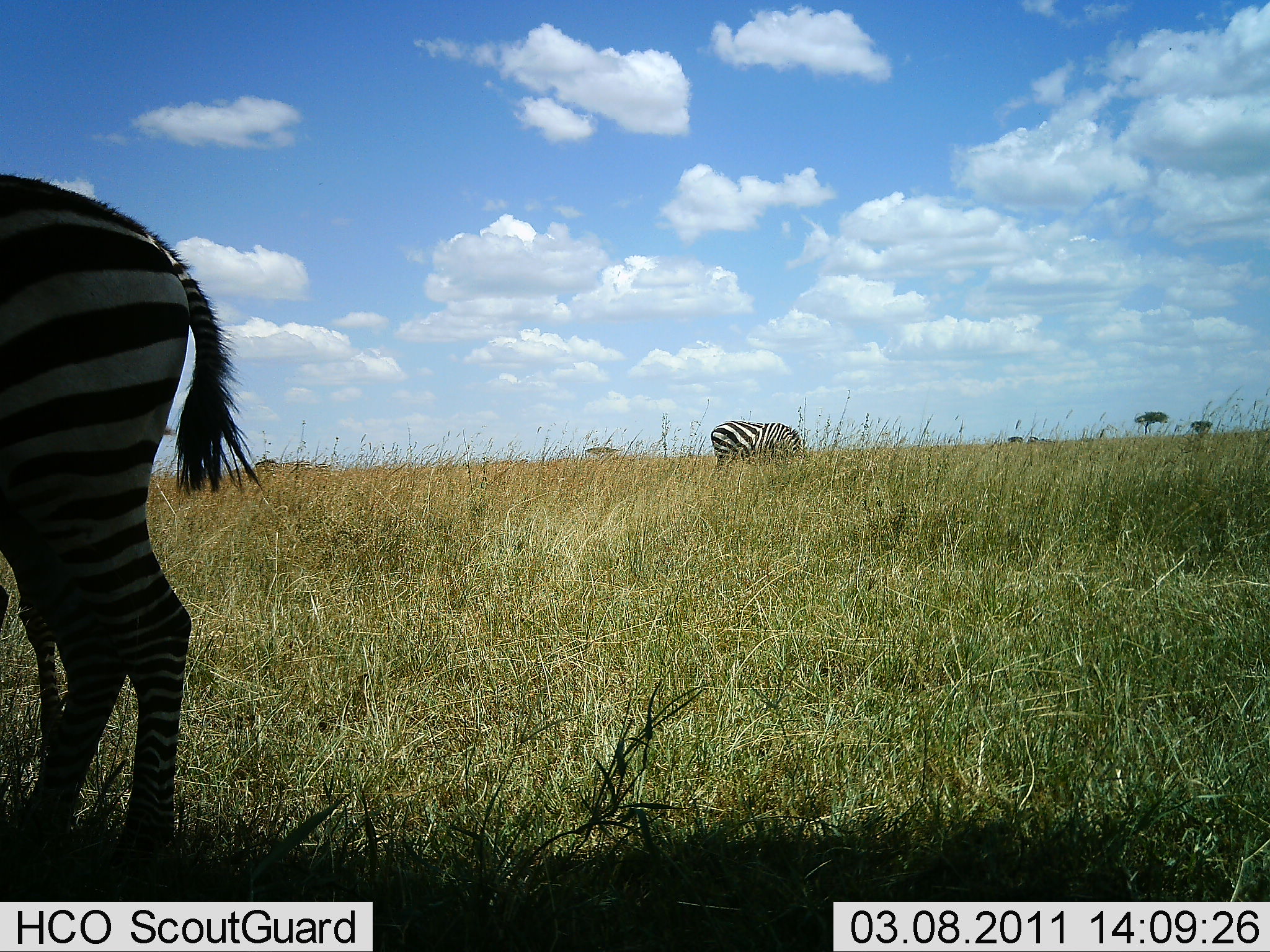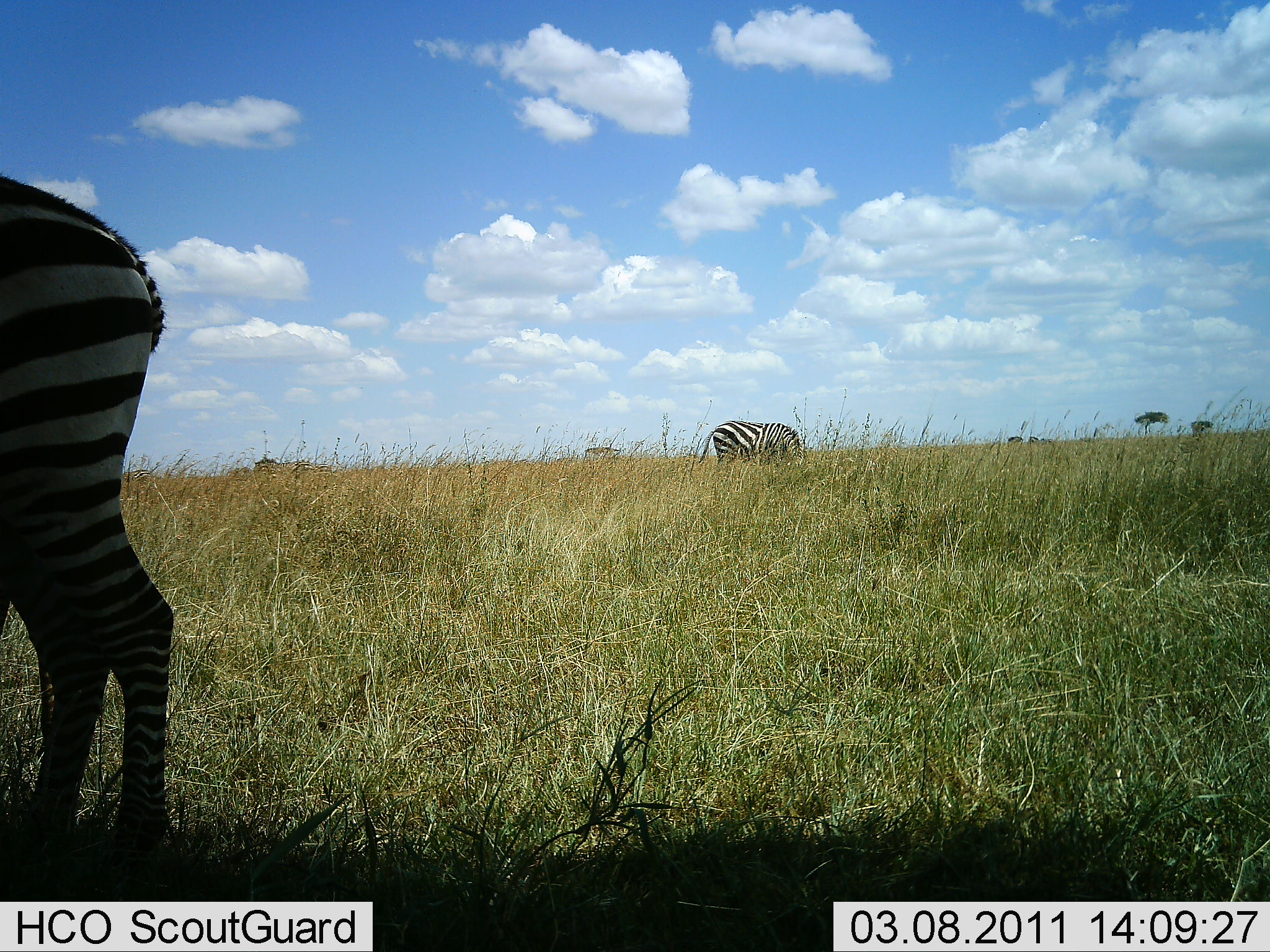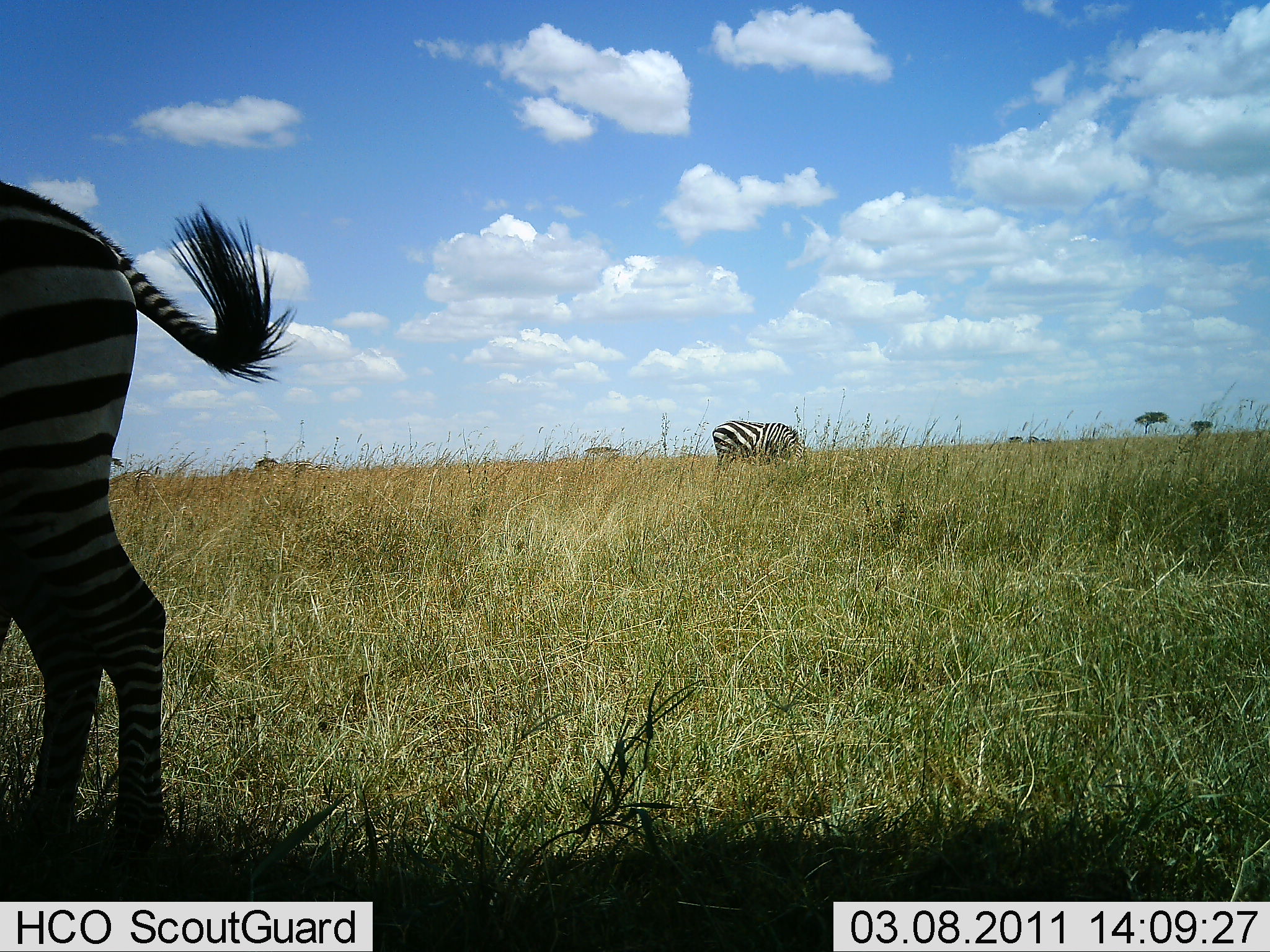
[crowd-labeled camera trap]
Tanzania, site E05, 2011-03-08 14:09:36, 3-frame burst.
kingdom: Animalia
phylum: Chordata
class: Mammalia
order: Perissodactyla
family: Equidae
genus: Equus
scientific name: Equus quagga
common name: plains zebra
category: zebra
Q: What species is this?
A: Zebra (plains zebra) (Equus quagga).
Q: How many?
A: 2.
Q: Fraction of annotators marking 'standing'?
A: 64%.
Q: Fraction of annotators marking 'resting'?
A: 0%.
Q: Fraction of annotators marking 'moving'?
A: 9%.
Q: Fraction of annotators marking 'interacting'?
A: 0%.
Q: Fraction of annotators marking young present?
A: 0%.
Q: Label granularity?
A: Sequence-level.